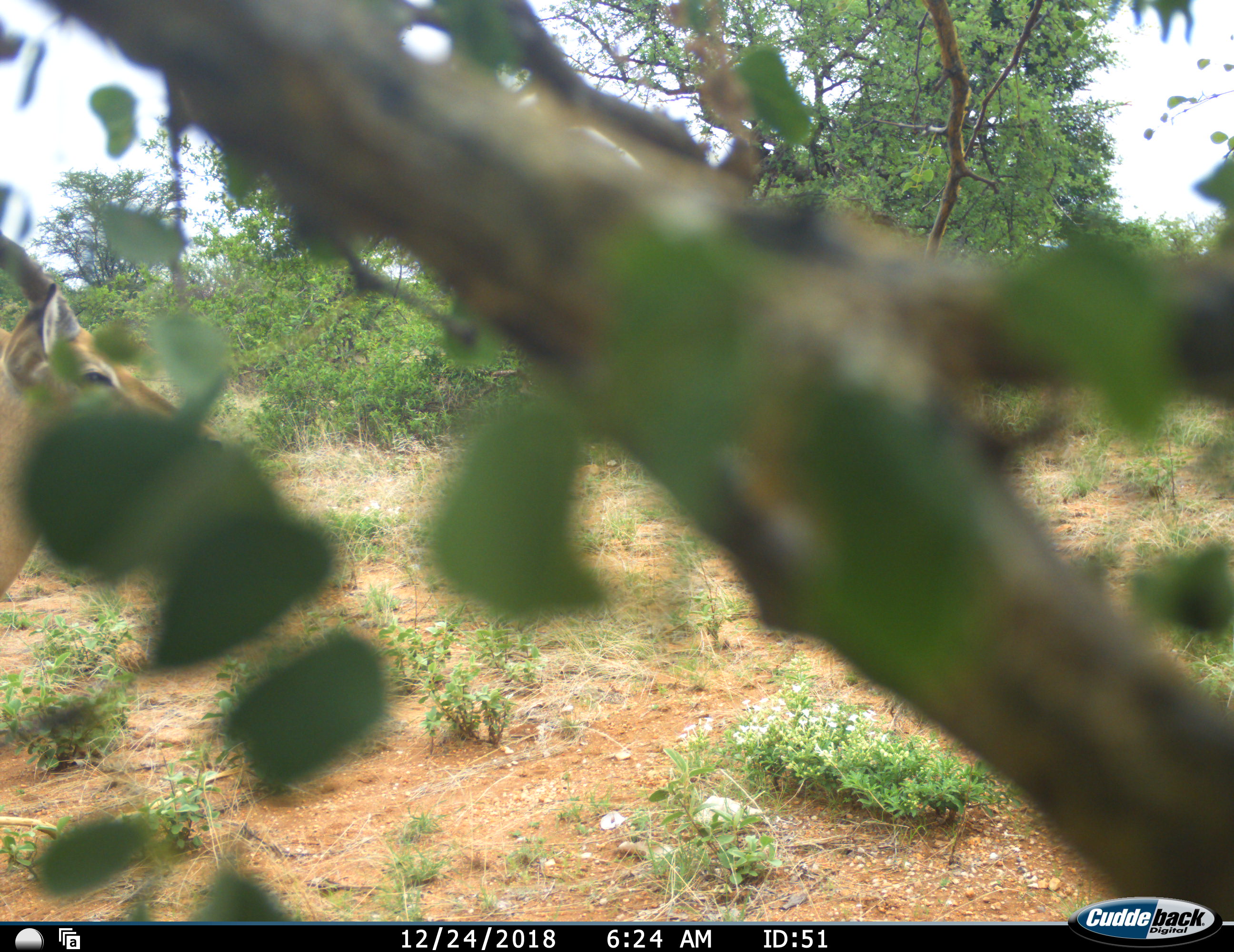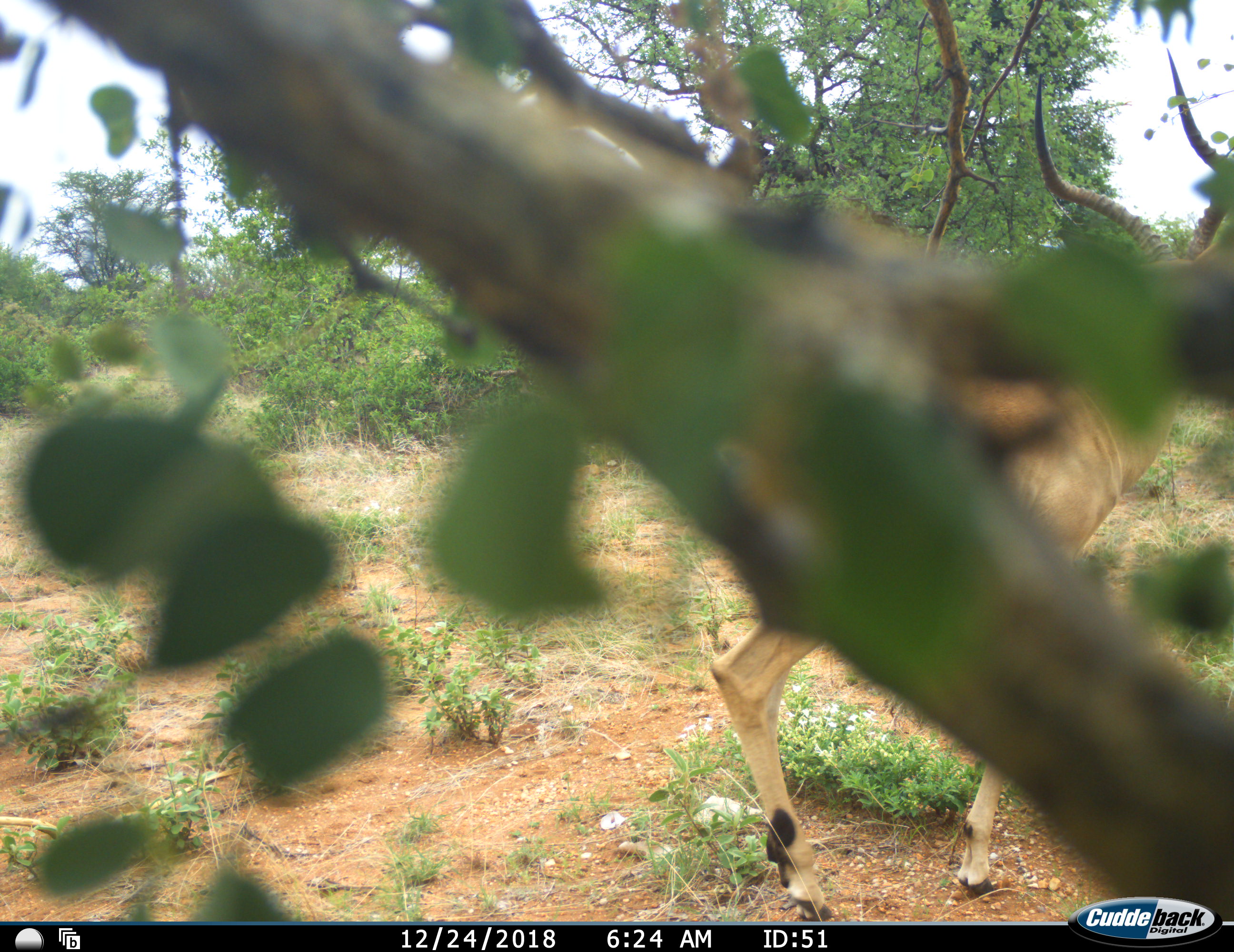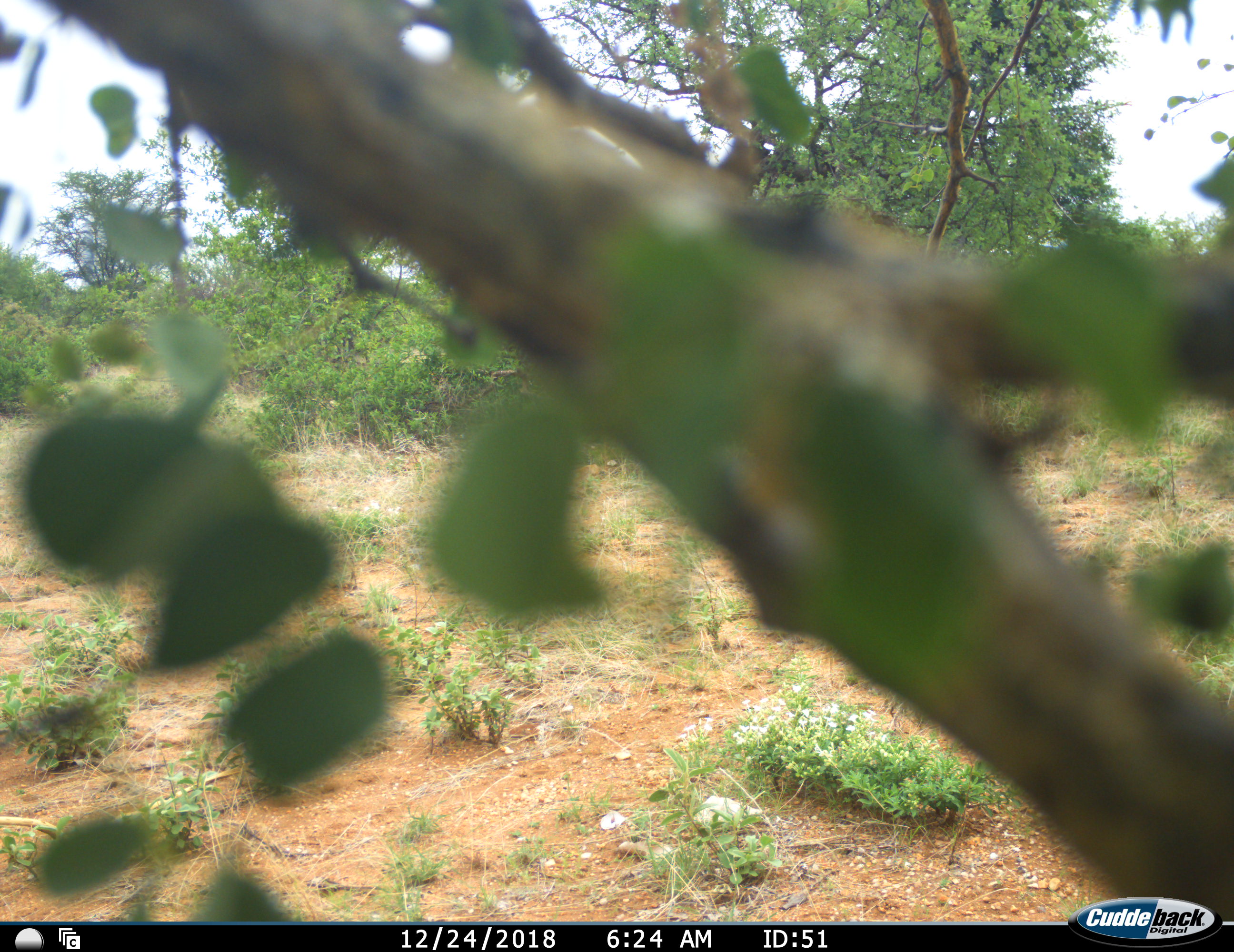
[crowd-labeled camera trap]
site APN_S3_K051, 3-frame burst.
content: unidentified animal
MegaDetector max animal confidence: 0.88